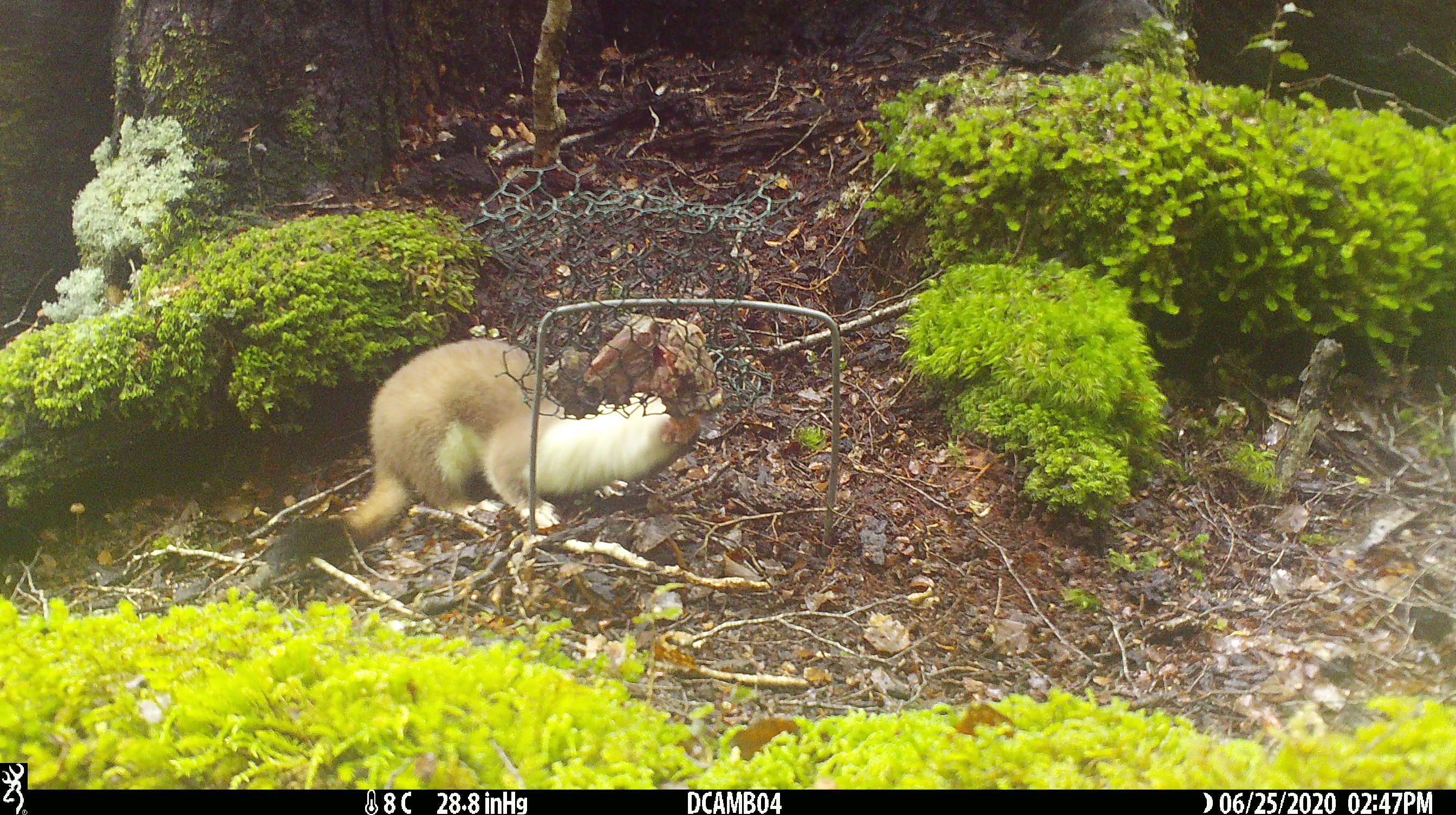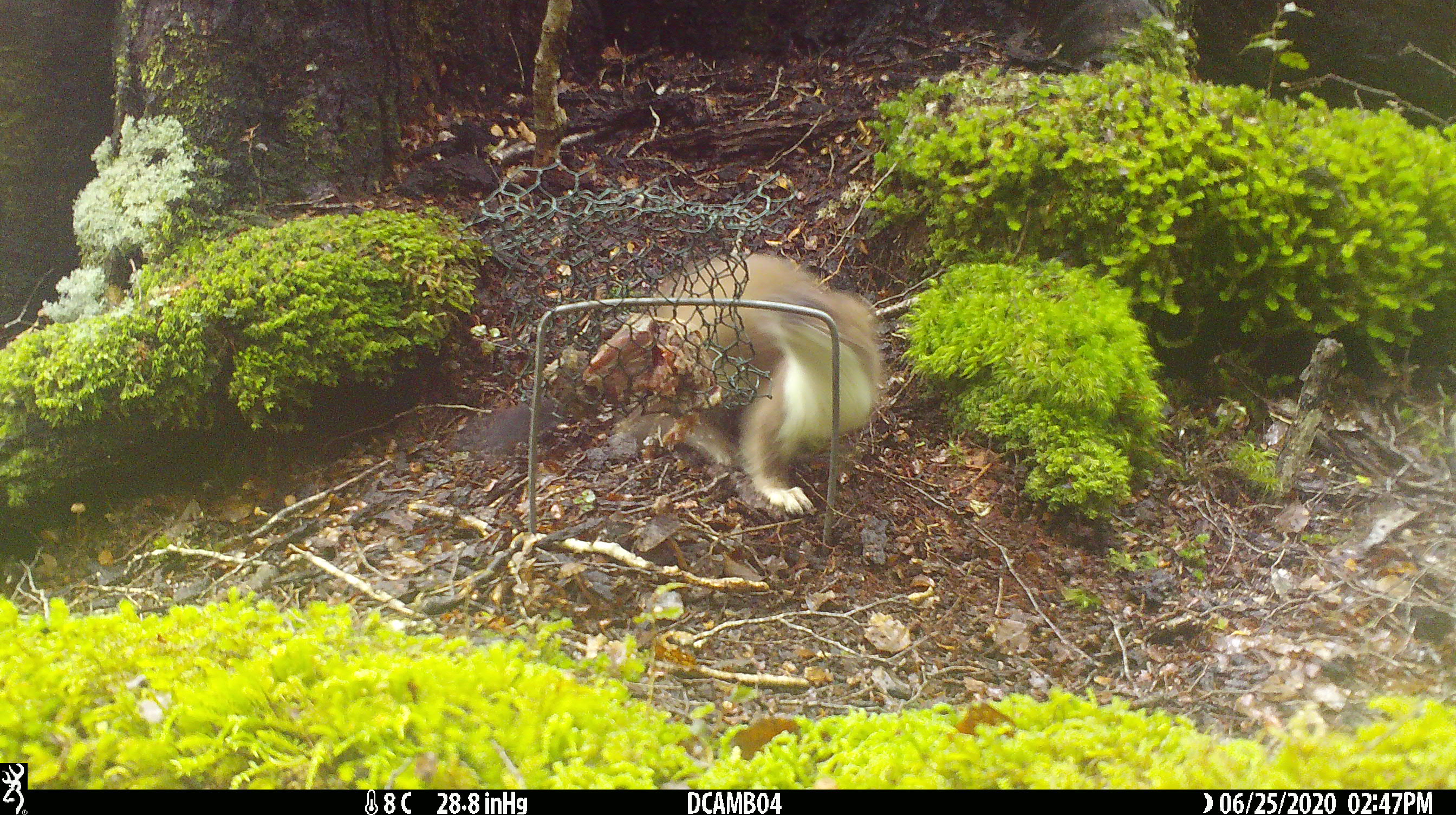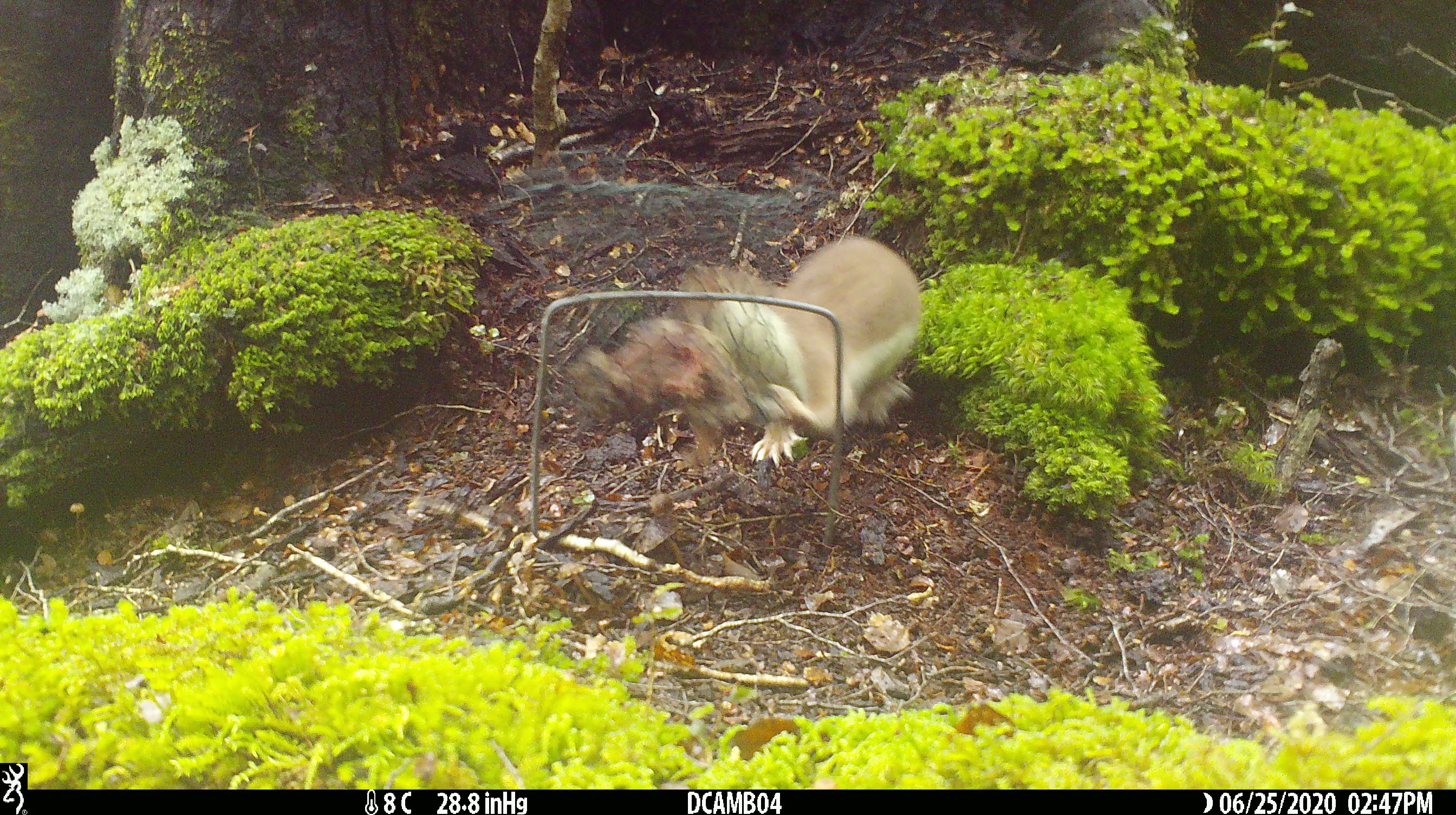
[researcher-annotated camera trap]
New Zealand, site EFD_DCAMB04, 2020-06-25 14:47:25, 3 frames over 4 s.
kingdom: Animalia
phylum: Chordata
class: Mammalia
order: Carnivora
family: Mustelidae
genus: Mustela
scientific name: Mustela erminea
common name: stoat